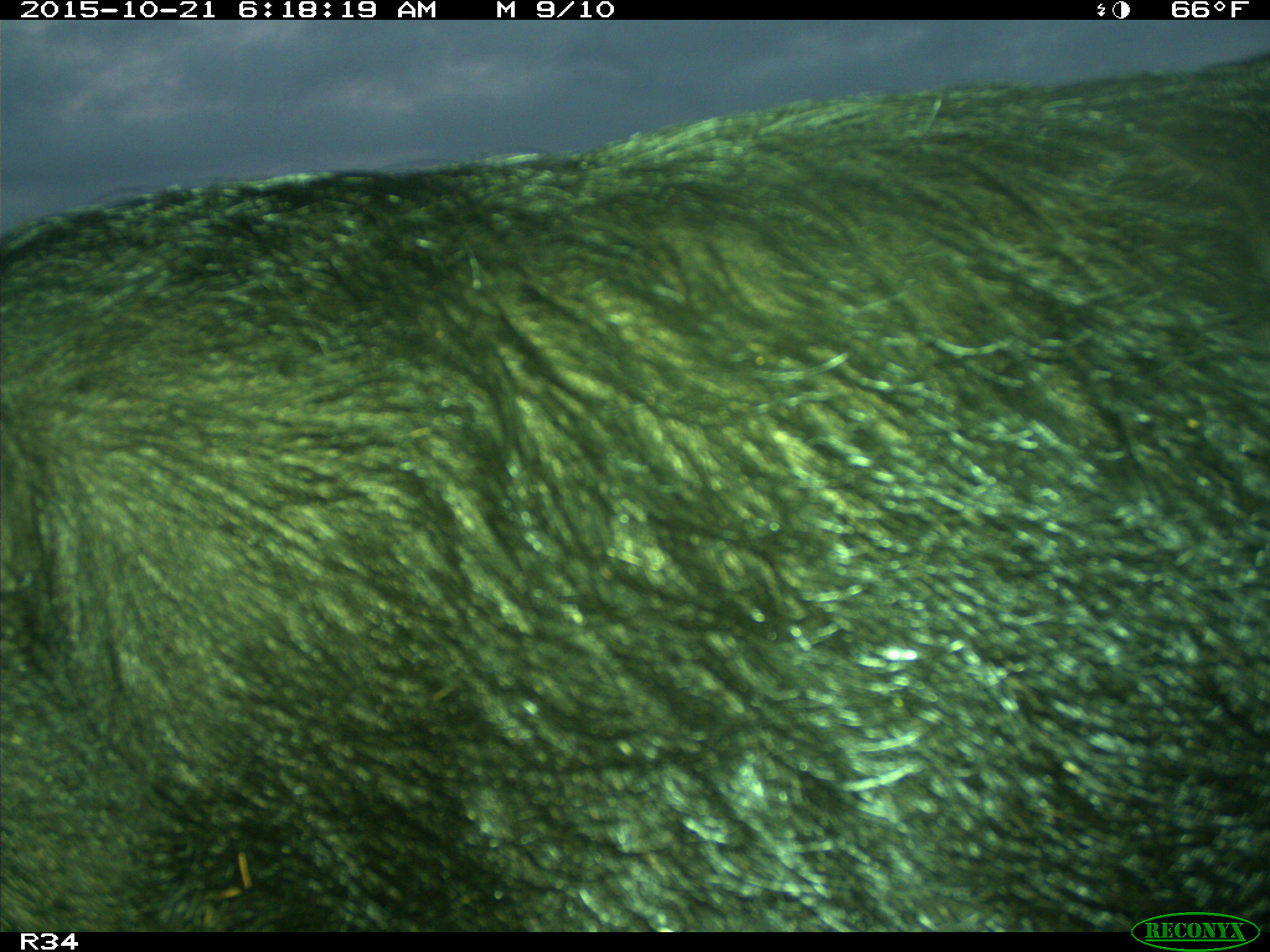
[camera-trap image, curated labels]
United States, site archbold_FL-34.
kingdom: Animalia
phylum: Chordata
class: Mammalia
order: Artiodactyla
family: Suidae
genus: Sus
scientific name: Sus scrofa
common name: wild boar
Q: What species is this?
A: Sus scrofa (wild boar).